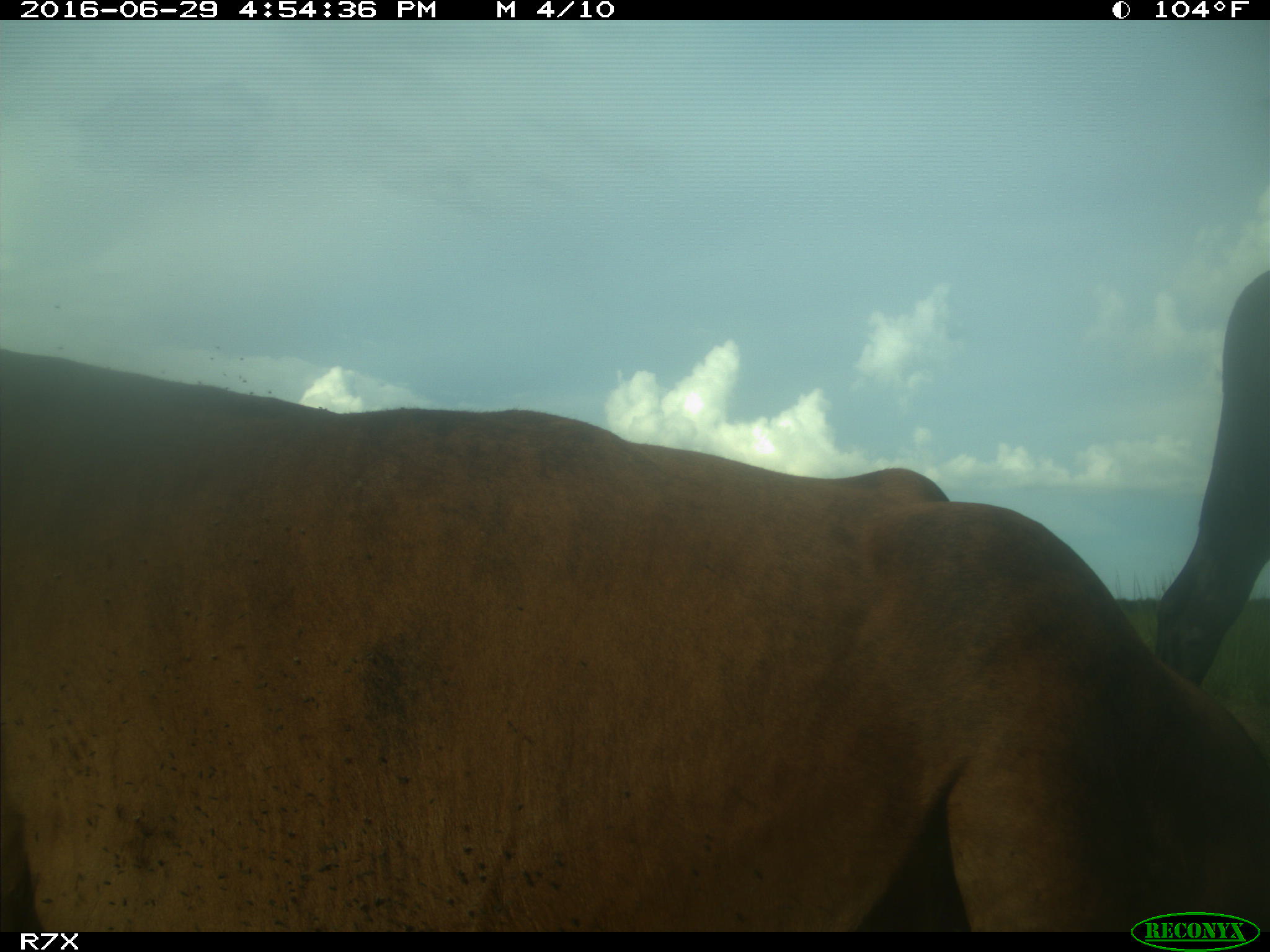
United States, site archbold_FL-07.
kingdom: Animalia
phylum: Chordata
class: Mammalia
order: Artiodactyla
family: Bovidae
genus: Bos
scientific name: Bos taurus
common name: domestic cow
Bos taurus (domestic cow).